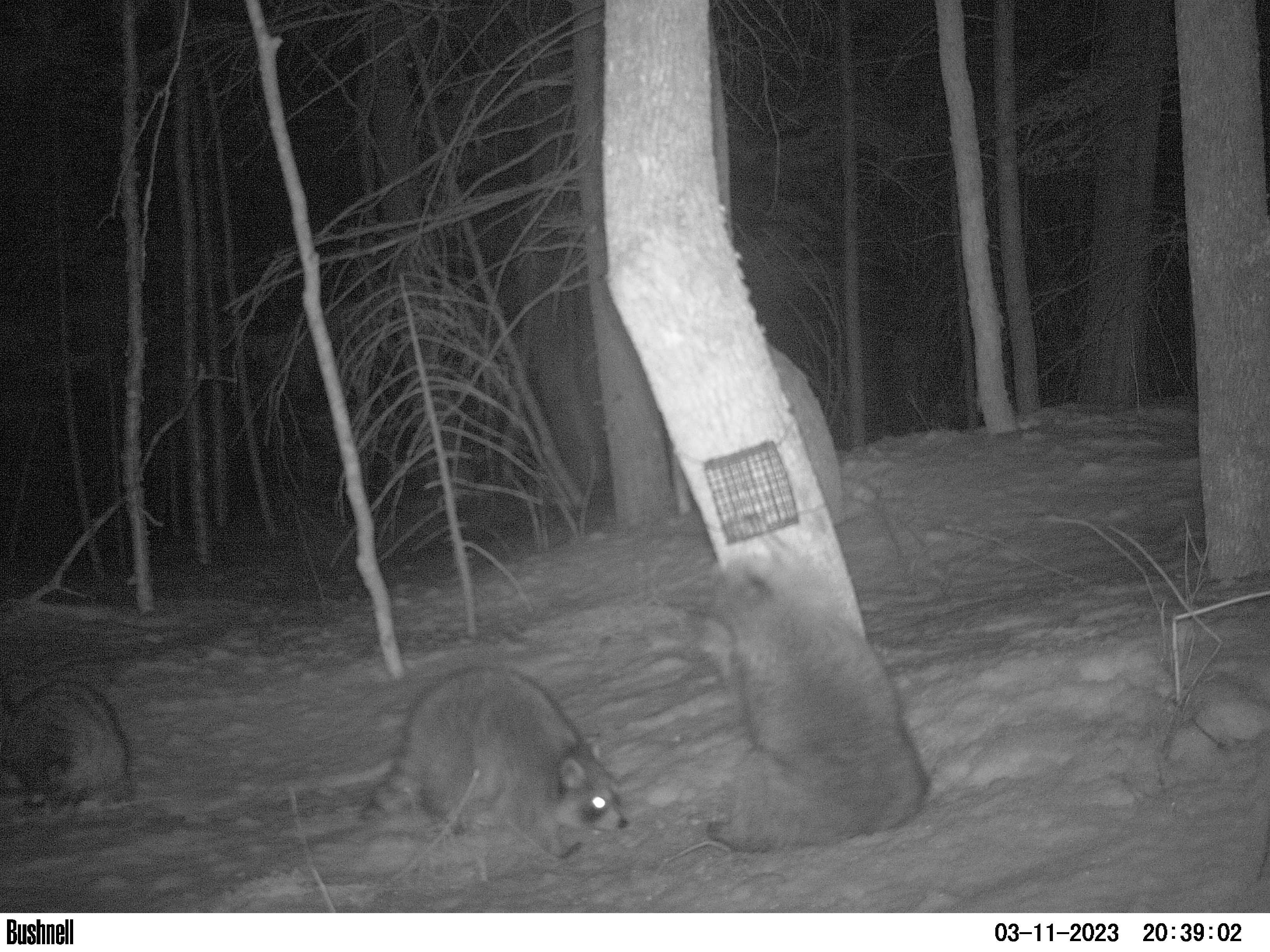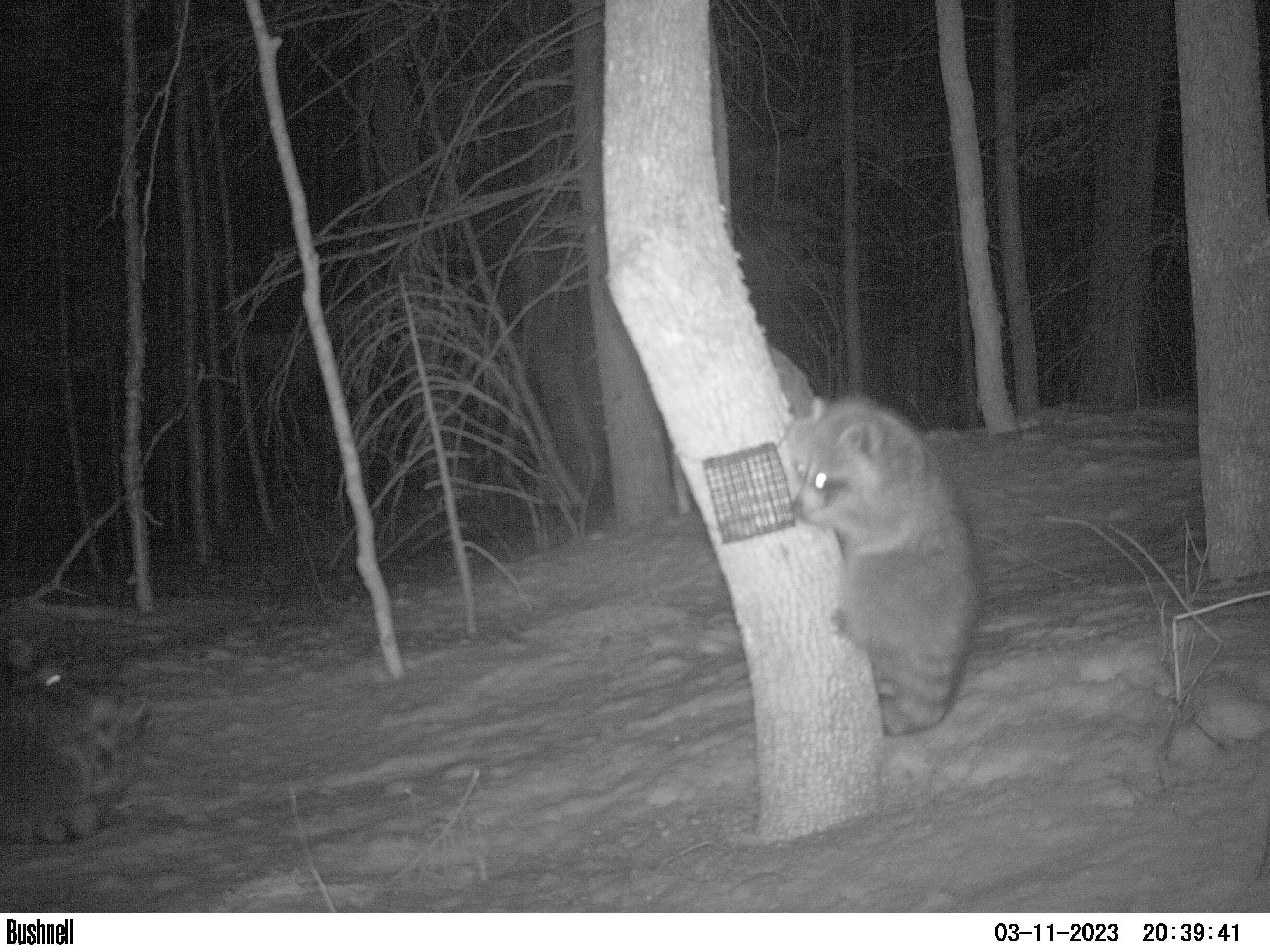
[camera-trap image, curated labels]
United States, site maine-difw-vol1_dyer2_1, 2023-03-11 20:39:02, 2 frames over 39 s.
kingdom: Animalia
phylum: Chordata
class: Mammalia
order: Carnivora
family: Procyonidae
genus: Procyon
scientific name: Procyon lotor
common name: raccoon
Raccoon (Procyon lotor).